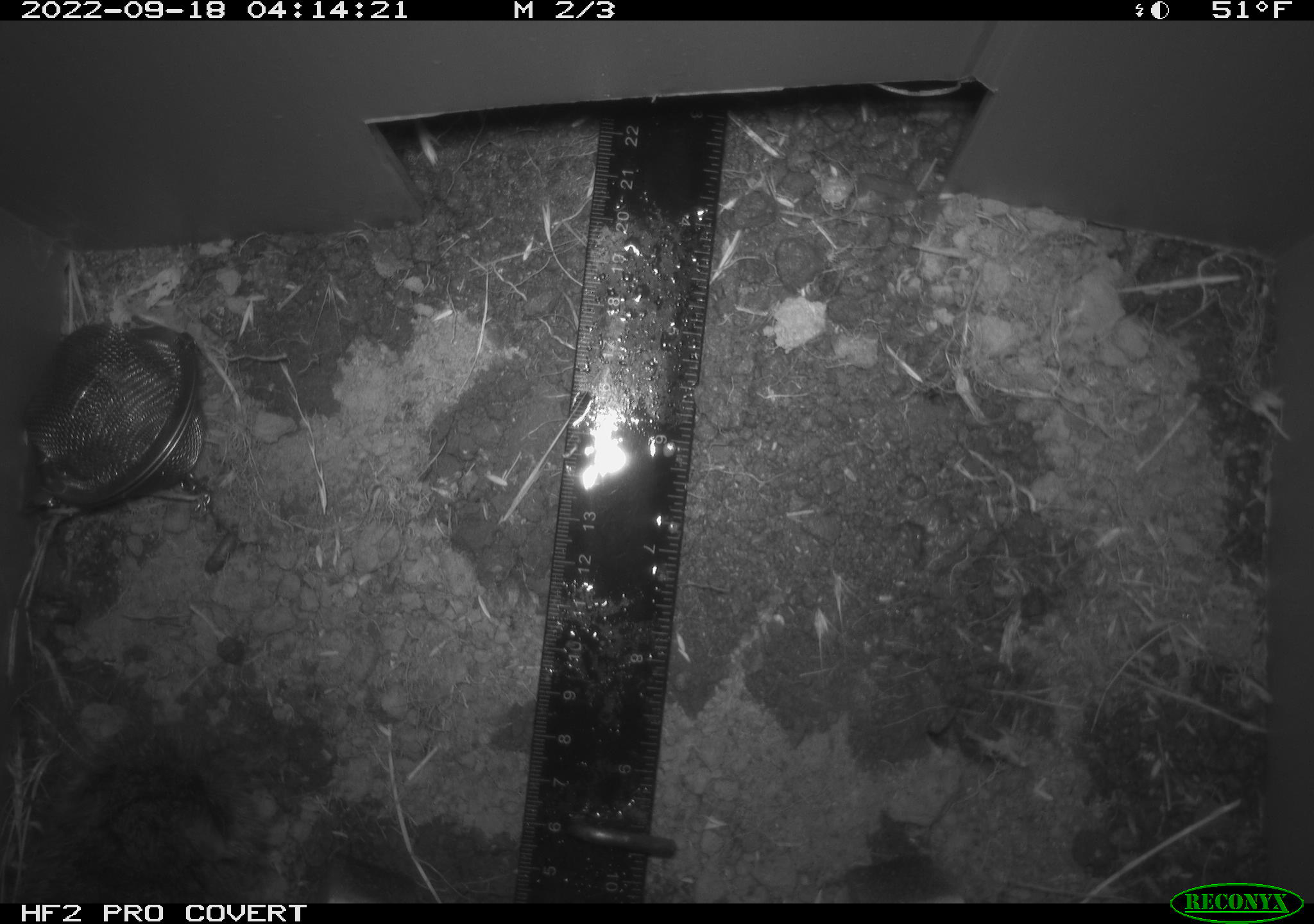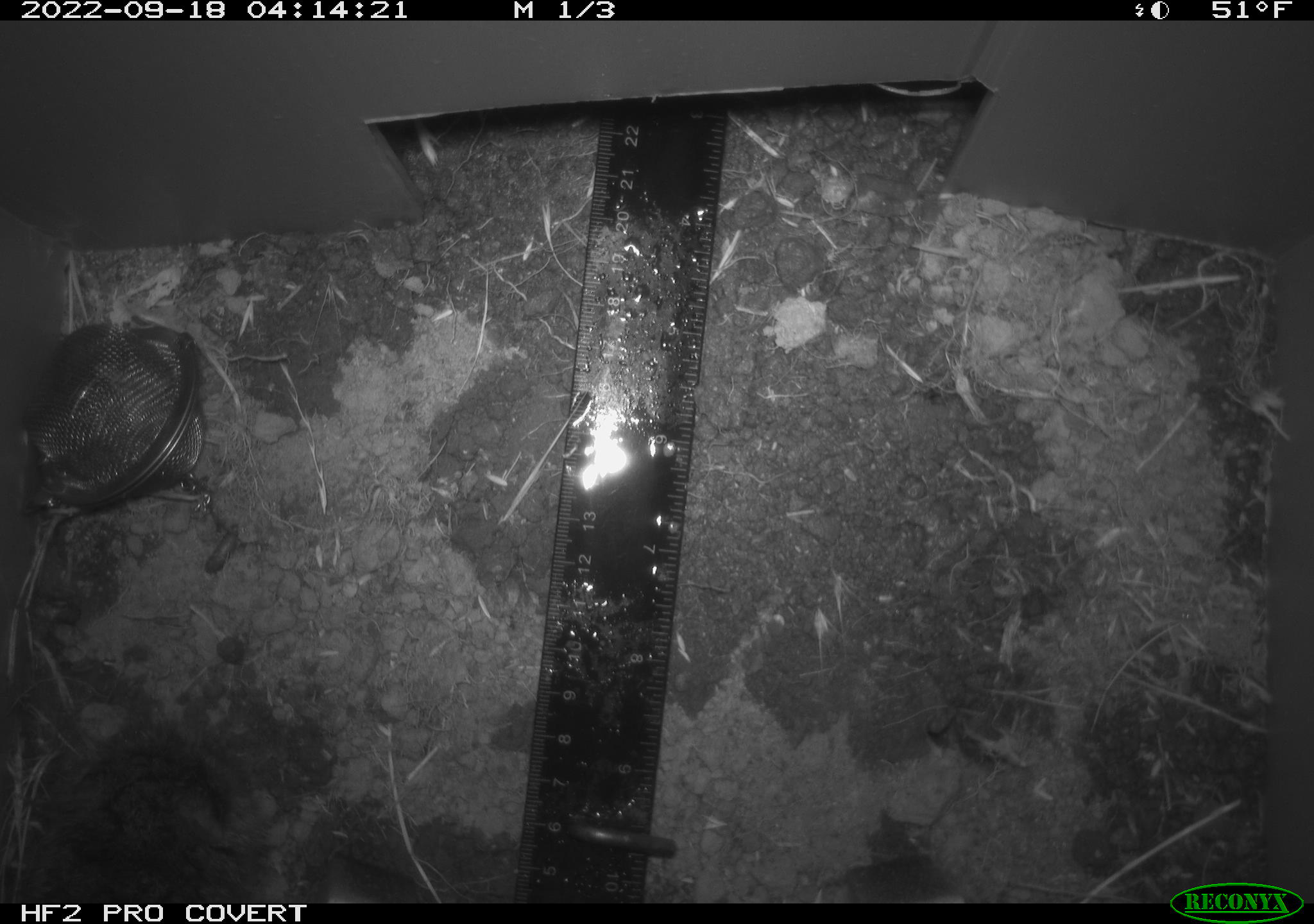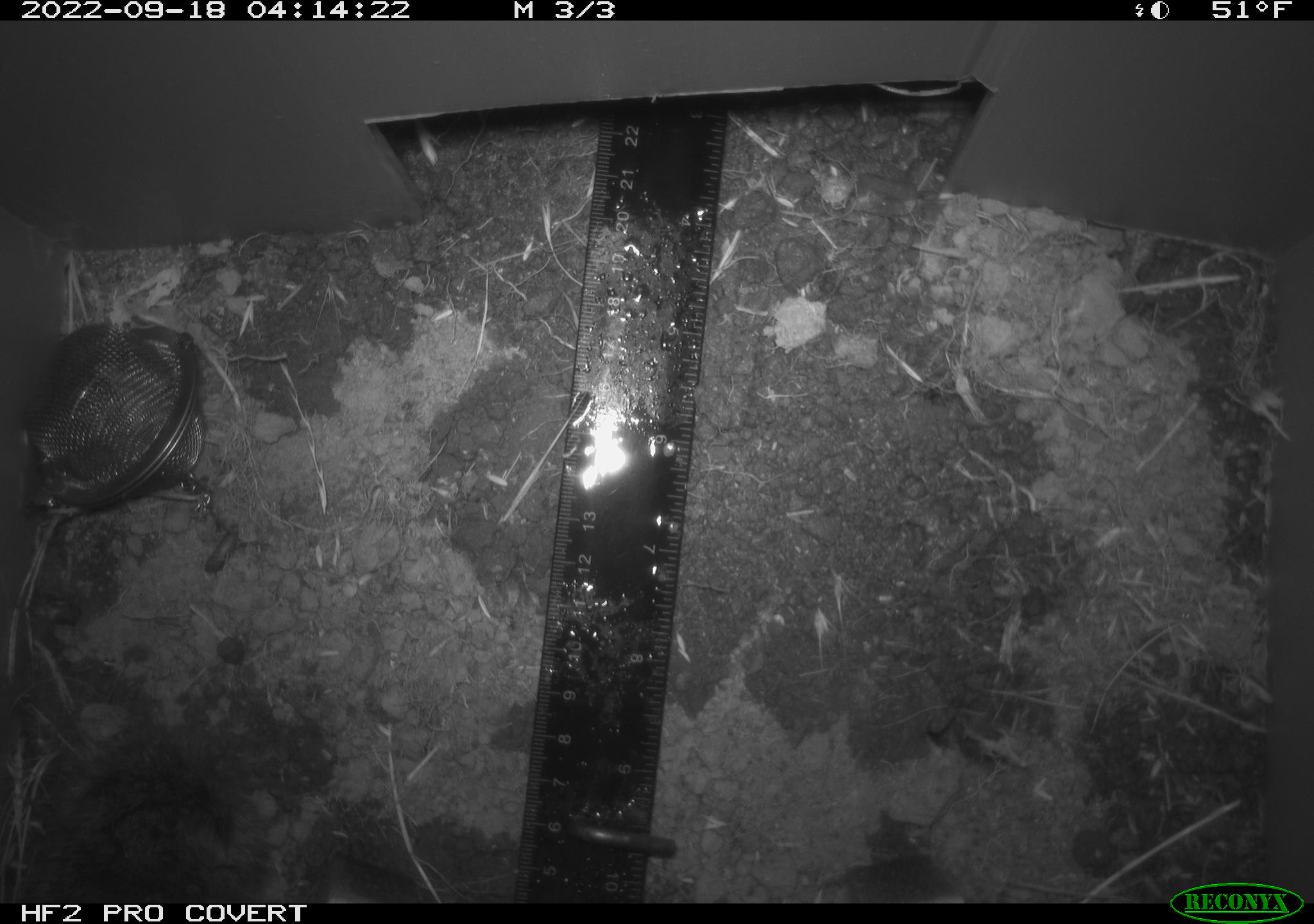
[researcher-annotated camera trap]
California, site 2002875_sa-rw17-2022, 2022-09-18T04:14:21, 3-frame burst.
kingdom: Animalia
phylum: Chordata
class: Mammalia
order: Rodentia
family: Cricetidae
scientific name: Arvicolinae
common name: voles, lemmings, and muskrats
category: arvicolinae subfamily